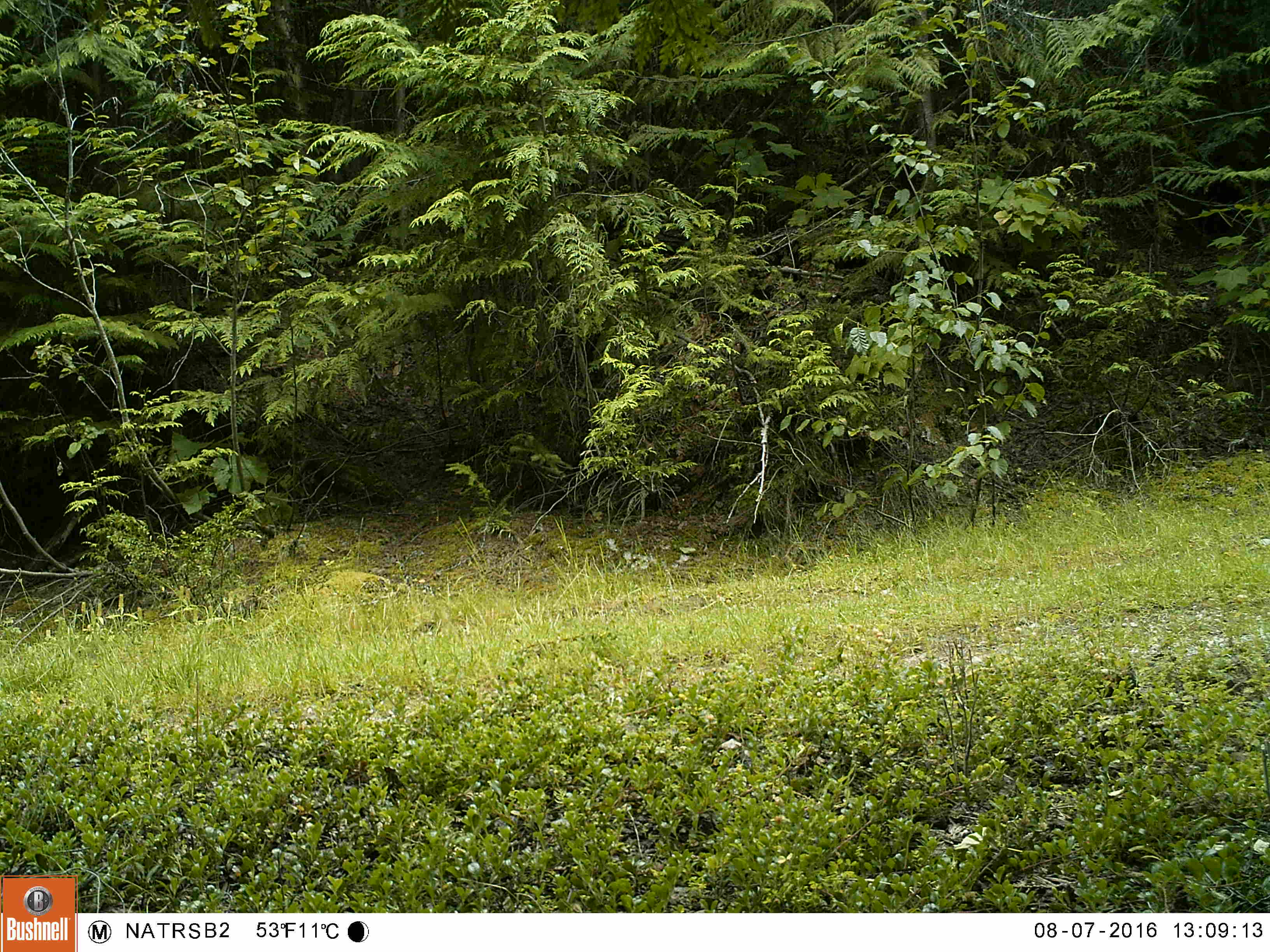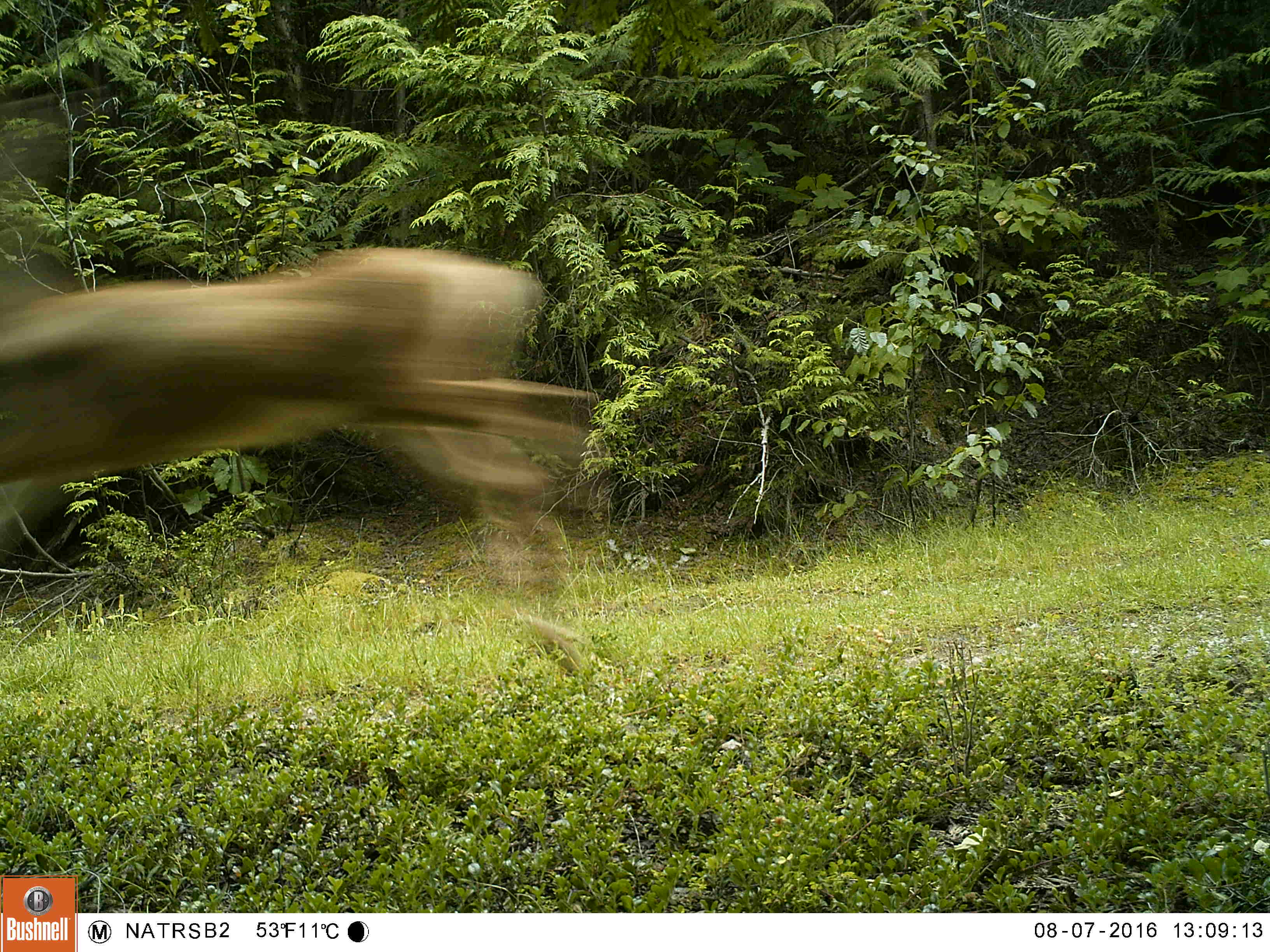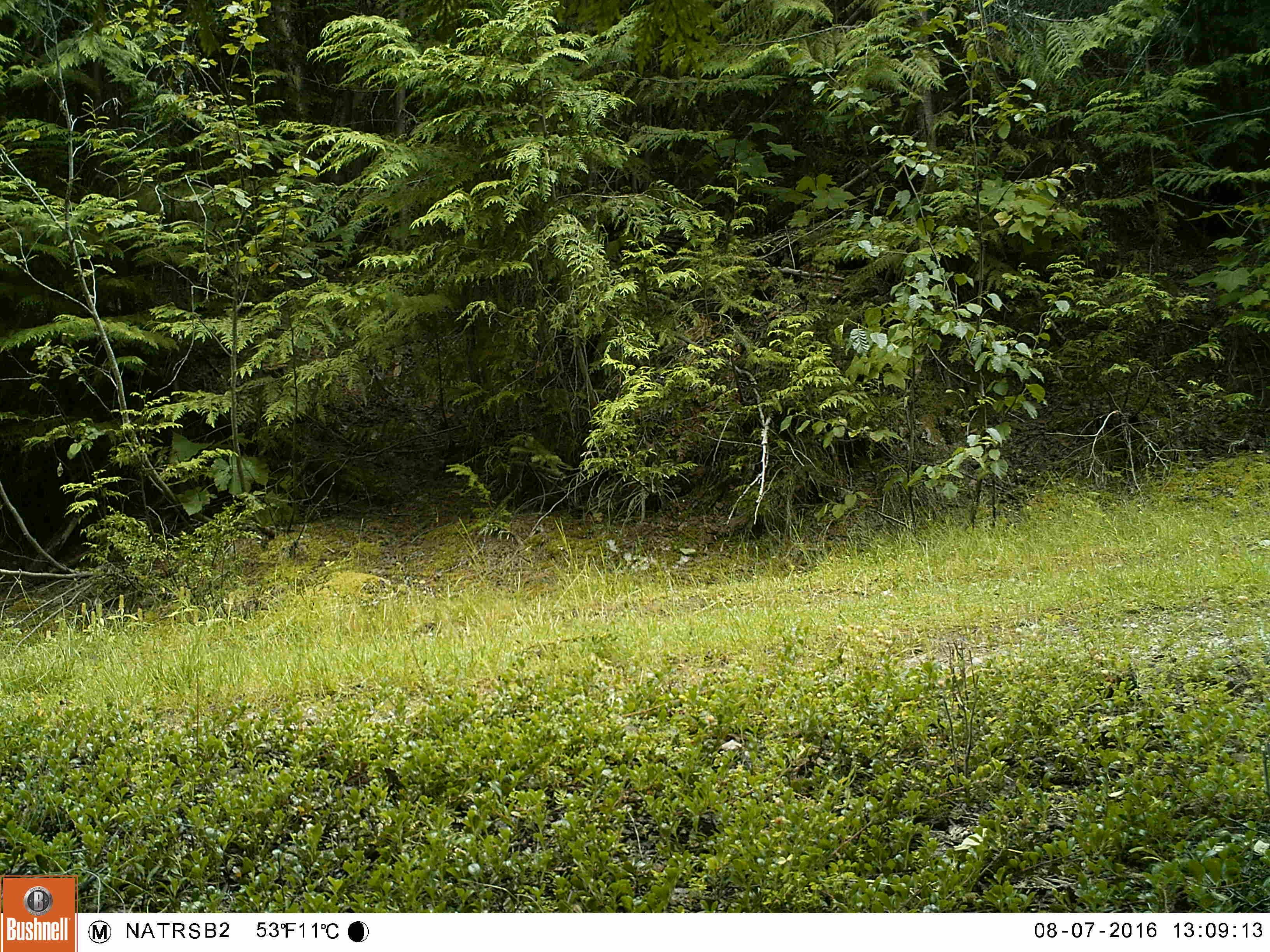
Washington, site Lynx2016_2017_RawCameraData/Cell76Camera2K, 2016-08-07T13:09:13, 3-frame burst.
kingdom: Animalia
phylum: Chordata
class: Mammalia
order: Artiodactyla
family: Cervidae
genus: Odocoileus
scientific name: Odocoileus virginianus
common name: white-tailed deer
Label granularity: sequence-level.